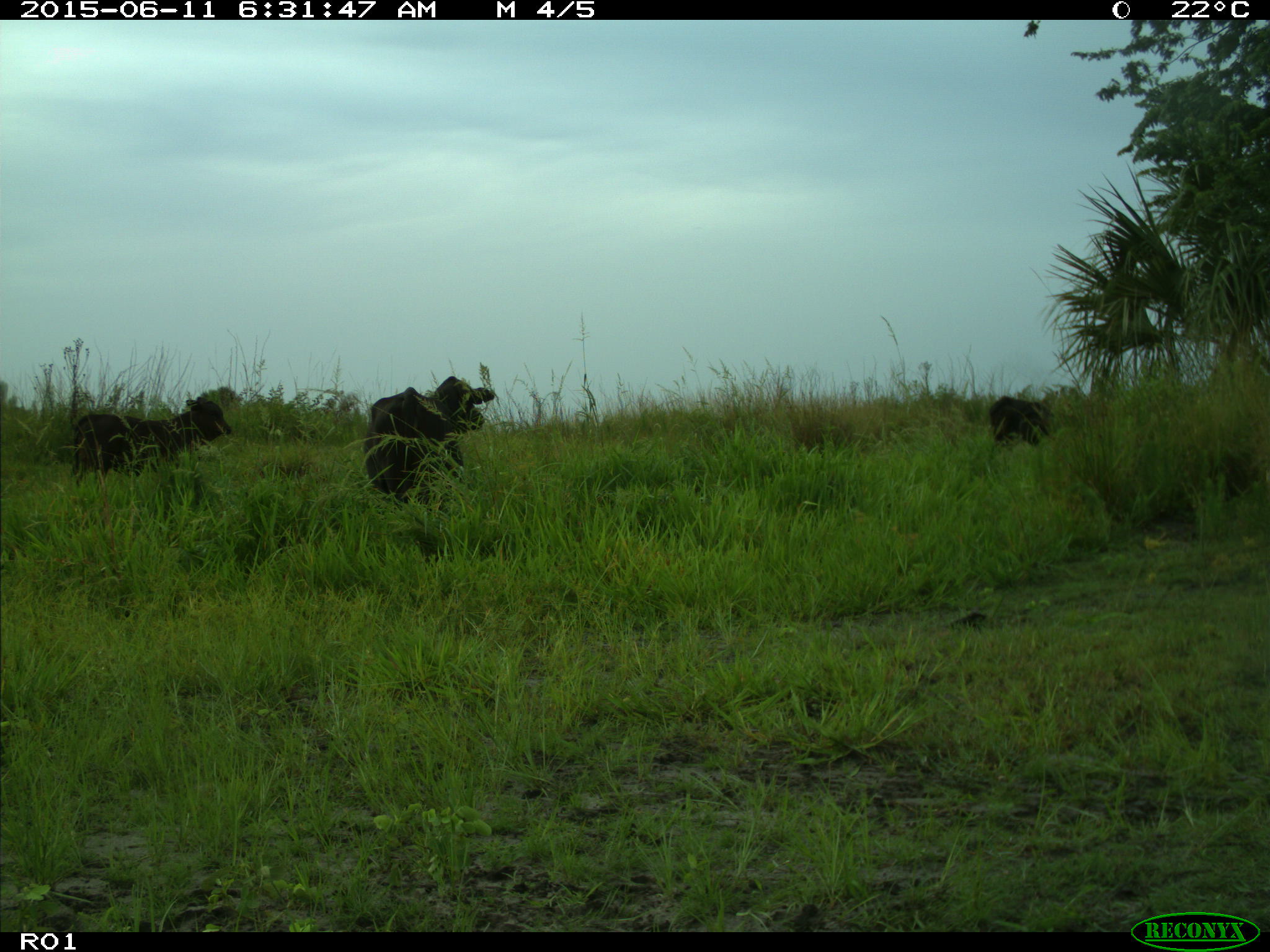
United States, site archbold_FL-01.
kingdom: Animalia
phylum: Chordata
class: Mammalia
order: Artiodactyla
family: Bovidae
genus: Bos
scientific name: Bos taurus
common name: domestic cow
Bos taurus (domestic cow).